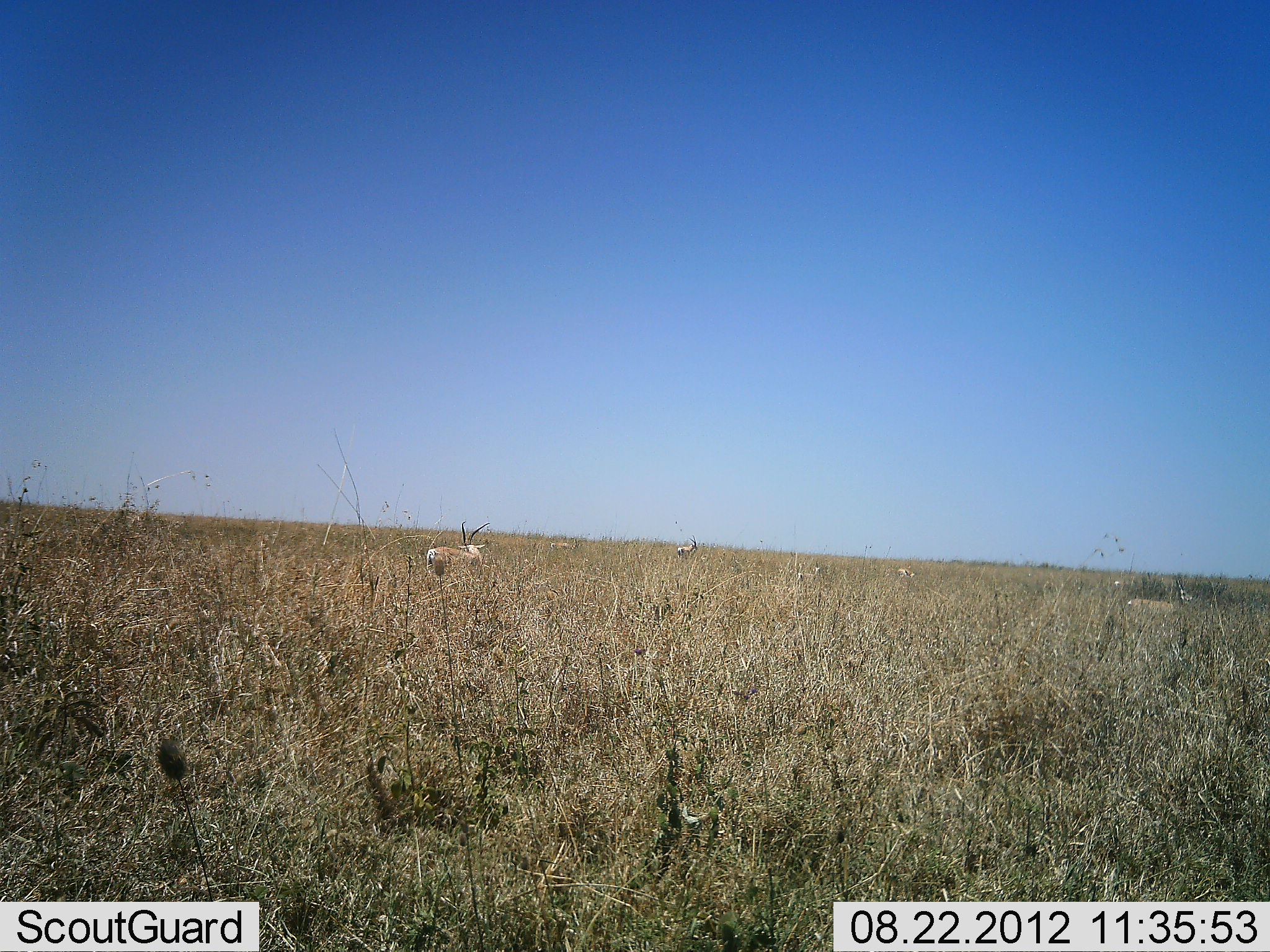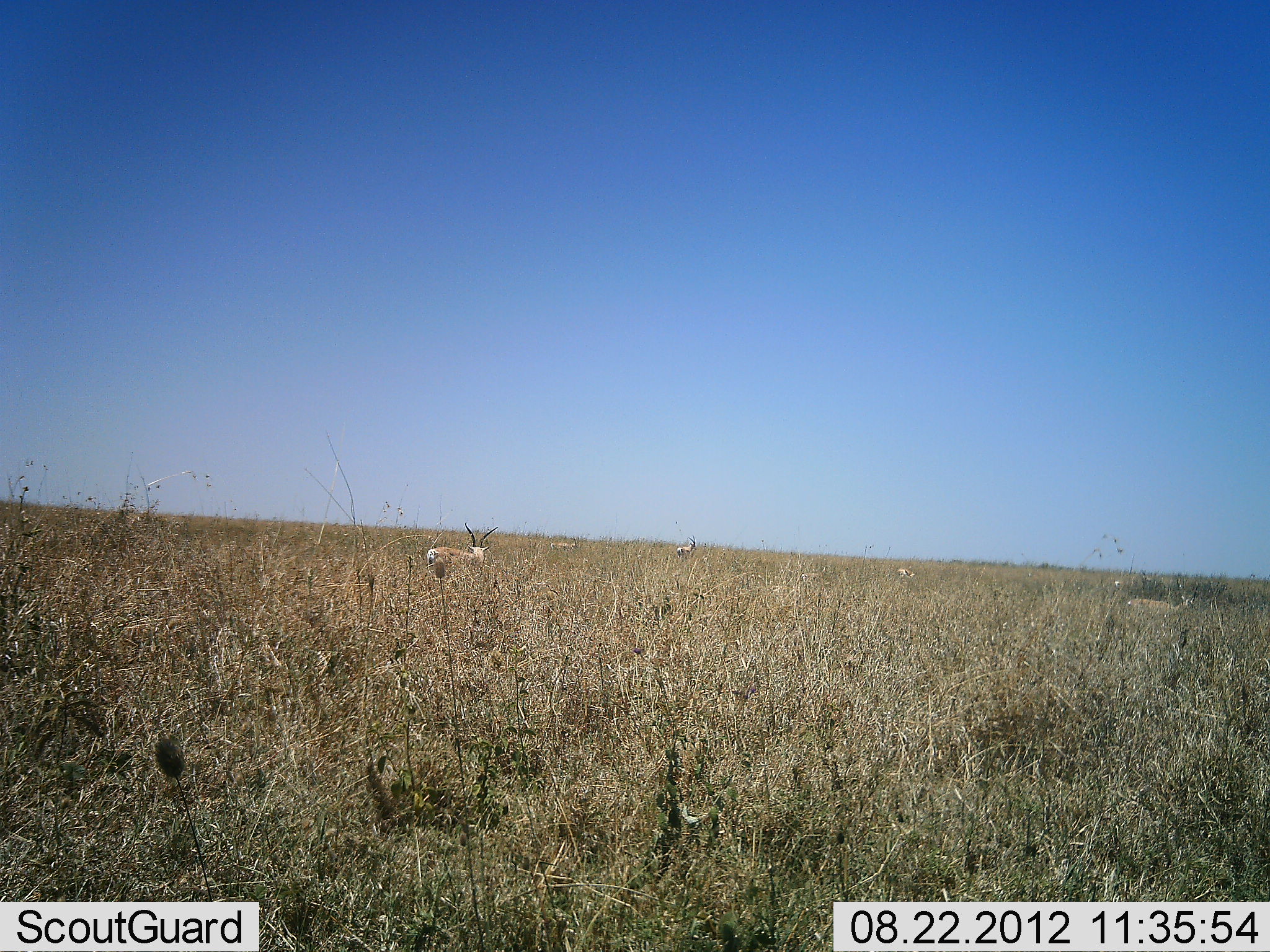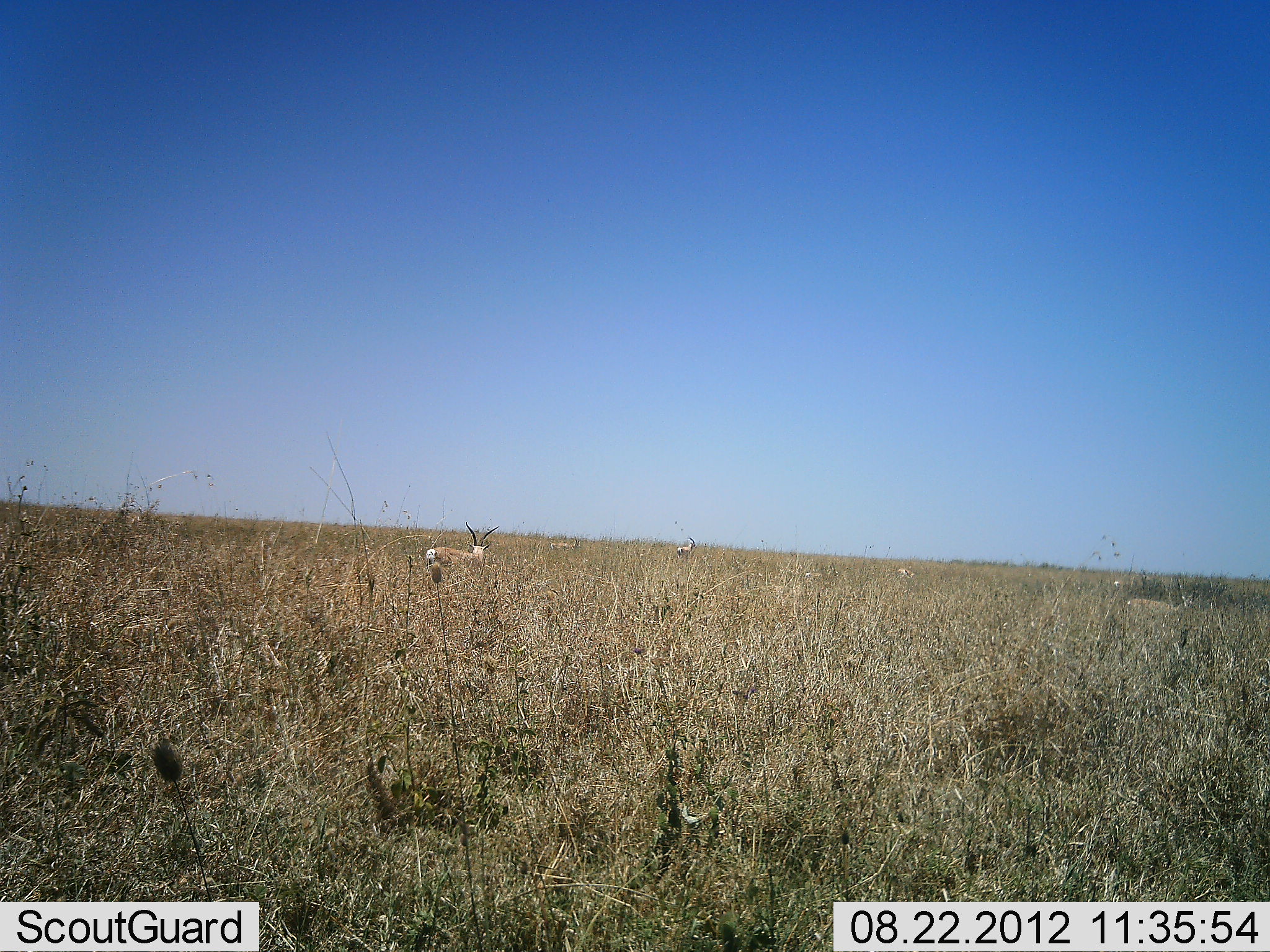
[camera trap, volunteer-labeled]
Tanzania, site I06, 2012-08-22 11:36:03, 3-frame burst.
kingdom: Animalia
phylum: Chordata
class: Mammalia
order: Artiodactyla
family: Bovidae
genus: Nanger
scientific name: Nanger granti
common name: grant's gazelle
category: gazellegrants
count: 5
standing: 70%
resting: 0%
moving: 10%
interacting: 0%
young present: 0%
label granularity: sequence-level